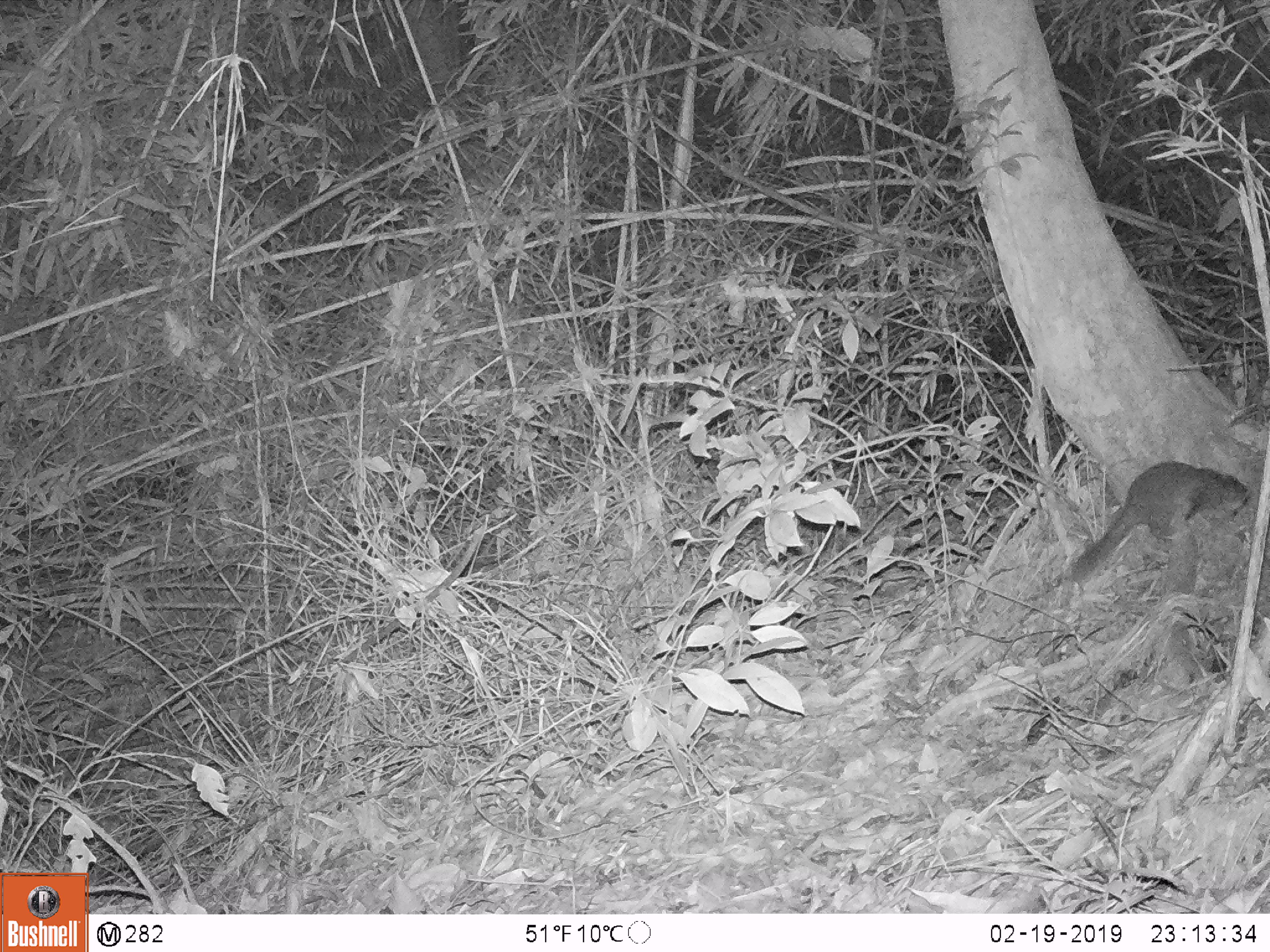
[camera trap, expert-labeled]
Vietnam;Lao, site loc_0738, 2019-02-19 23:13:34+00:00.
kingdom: Animalia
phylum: Chordata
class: Mammalia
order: Carnivora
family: Mustelidae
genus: Melogale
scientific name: Melogale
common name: ferret badger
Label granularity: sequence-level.